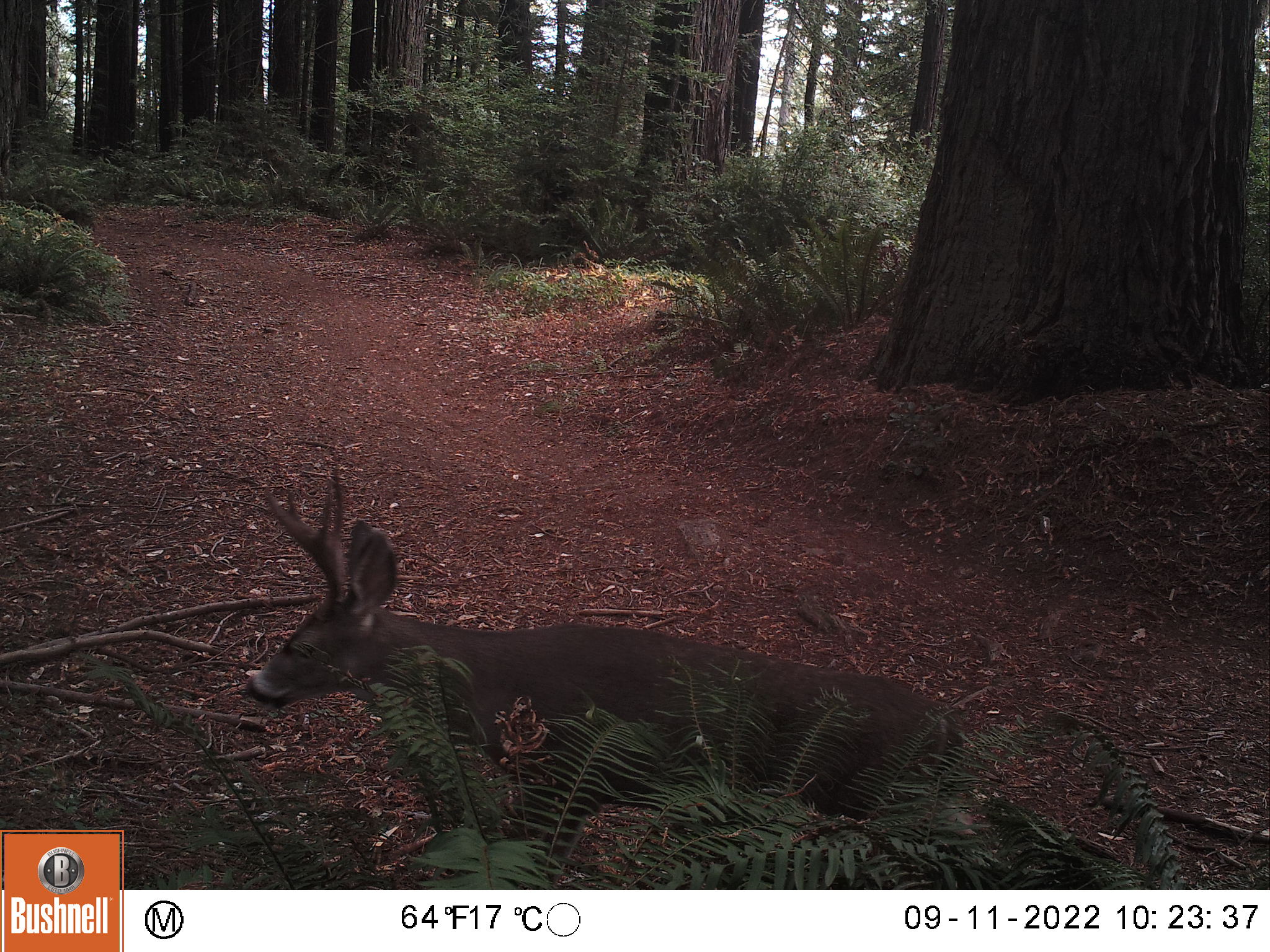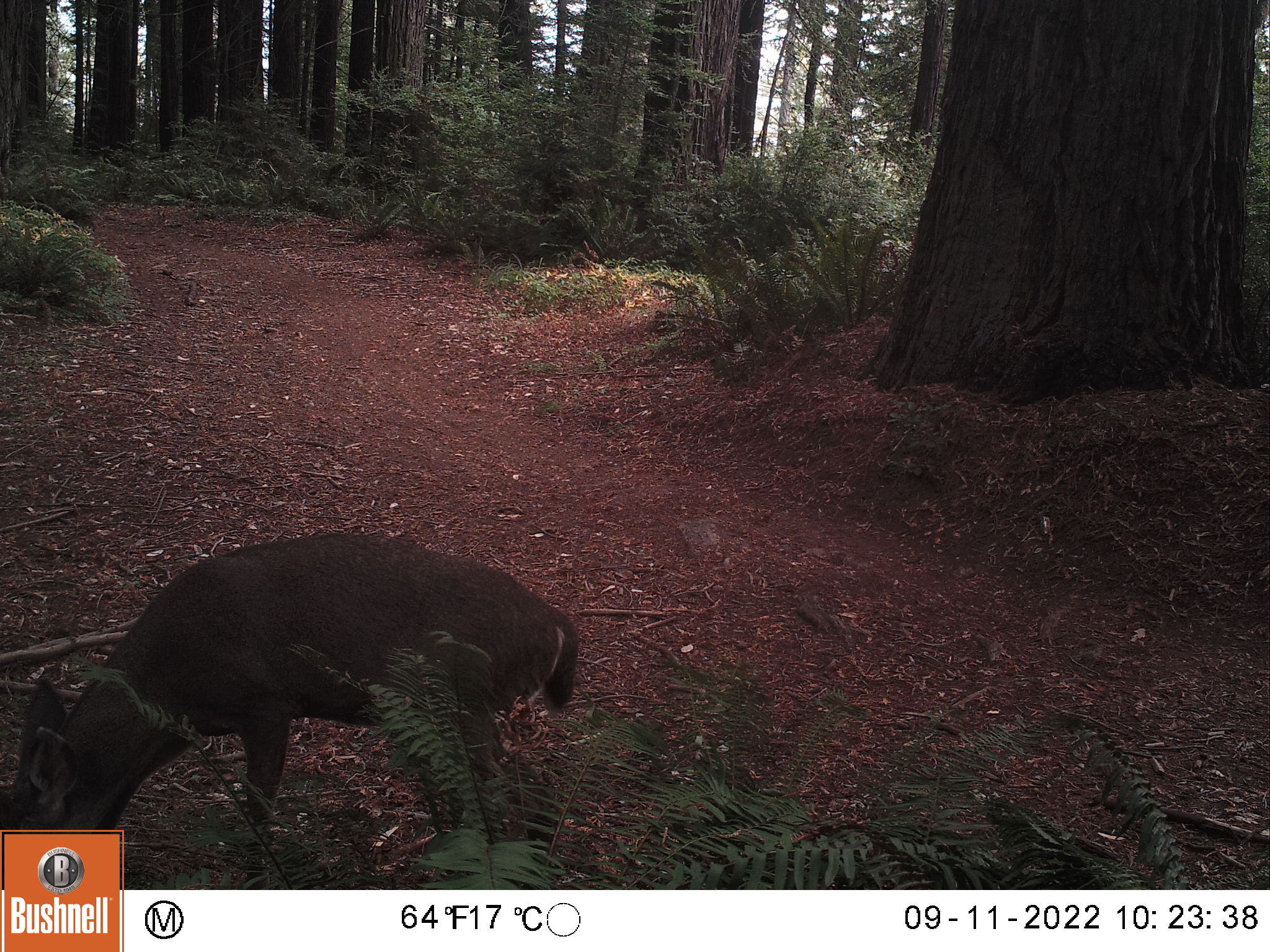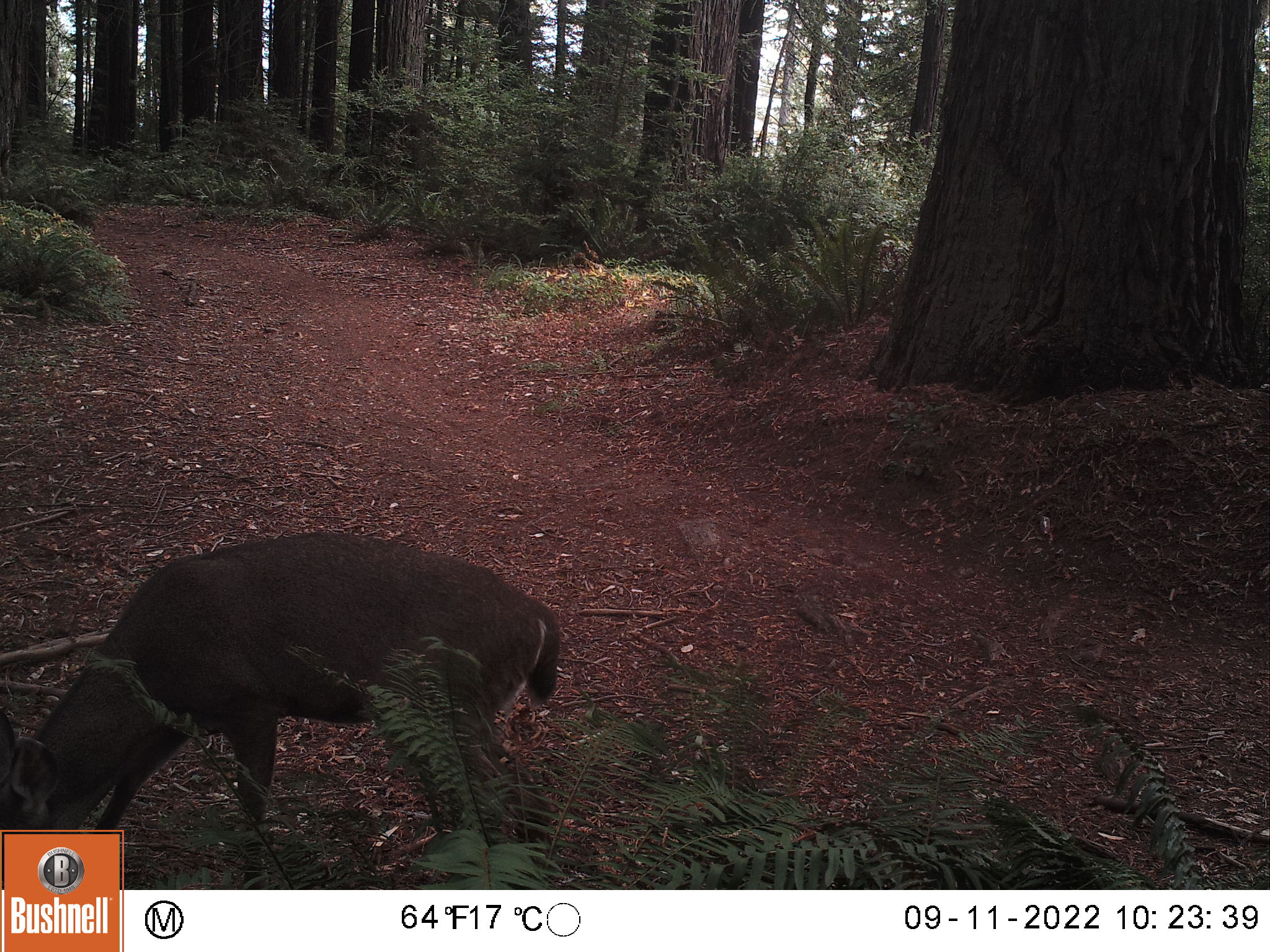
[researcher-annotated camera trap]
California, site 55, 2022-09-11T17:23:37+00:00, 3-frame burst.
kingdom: Animalia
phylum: Chordata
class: Mammalia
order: Artiodactyla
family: Cervidae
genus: Odocoileus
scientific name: Odocoileus hemionus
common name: mule deer